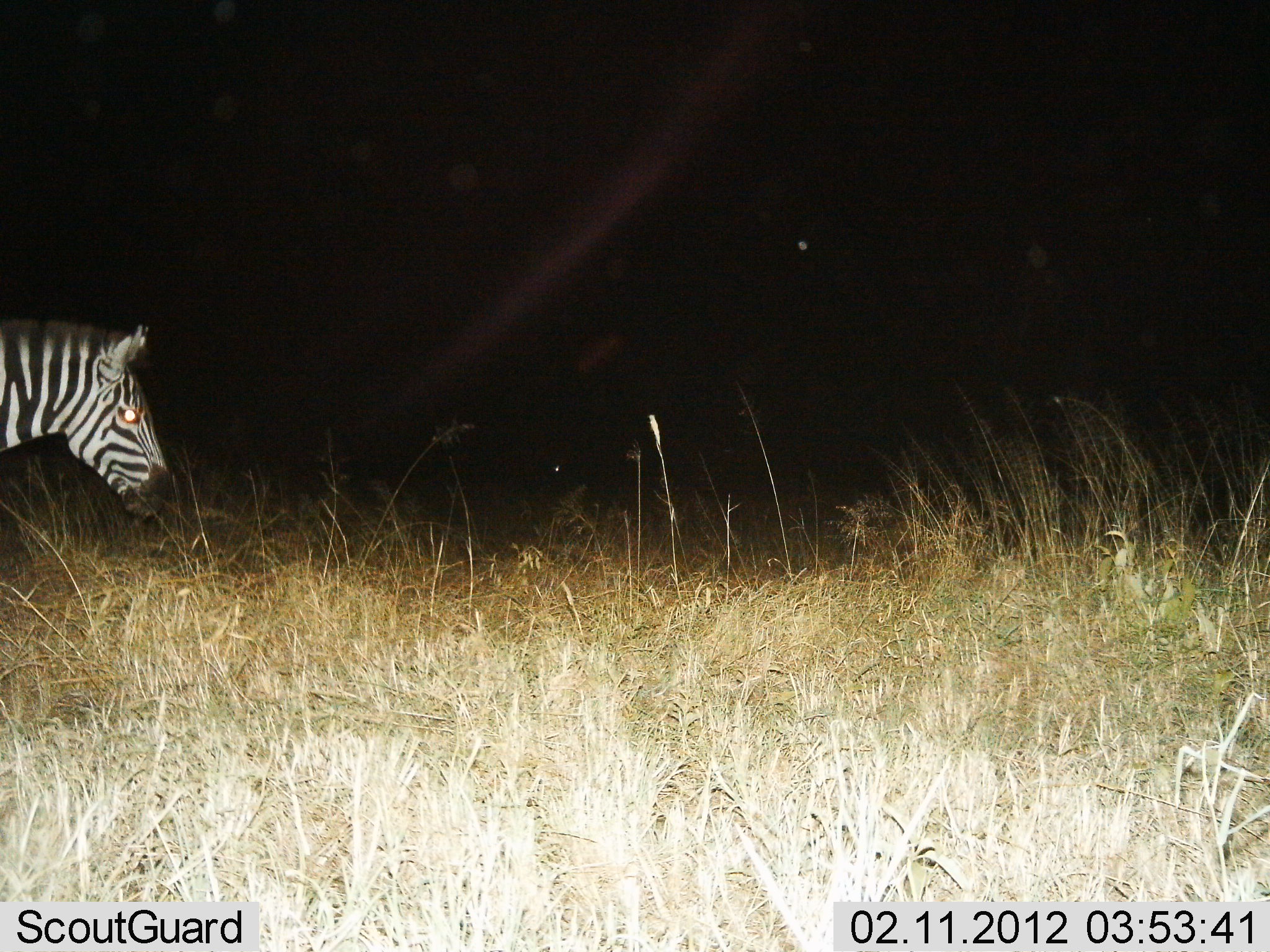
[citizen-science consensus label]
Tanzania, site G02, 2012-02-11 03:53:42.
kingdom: Animalia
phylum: Chordata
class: Mammalia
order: Perissodactyla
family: Equidae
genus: Equus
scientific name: Equus quagga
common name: plains zebra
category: zebra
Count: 1.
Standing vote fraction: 62%.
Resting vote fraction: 0%.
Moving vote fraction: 42%.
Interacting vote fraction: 0%.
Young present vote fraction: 0%.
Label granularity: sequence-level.